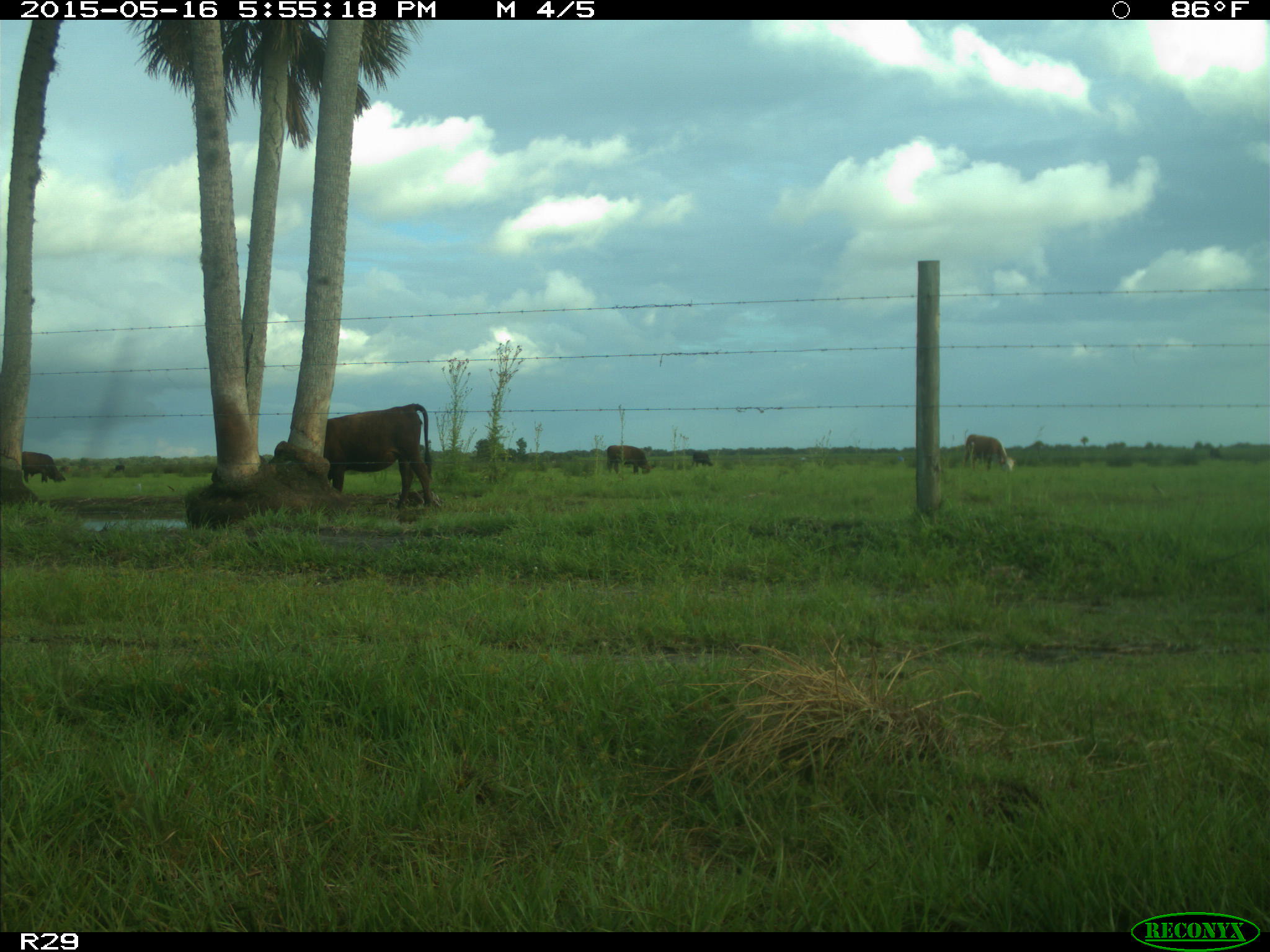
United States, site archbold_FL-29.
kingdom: Animalia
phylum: Chordata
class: Mammalia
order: Artiodactyla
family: Bovidae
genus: Bos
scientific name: Bos taurus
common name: domestic cow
Bos taurus (domestic cow).